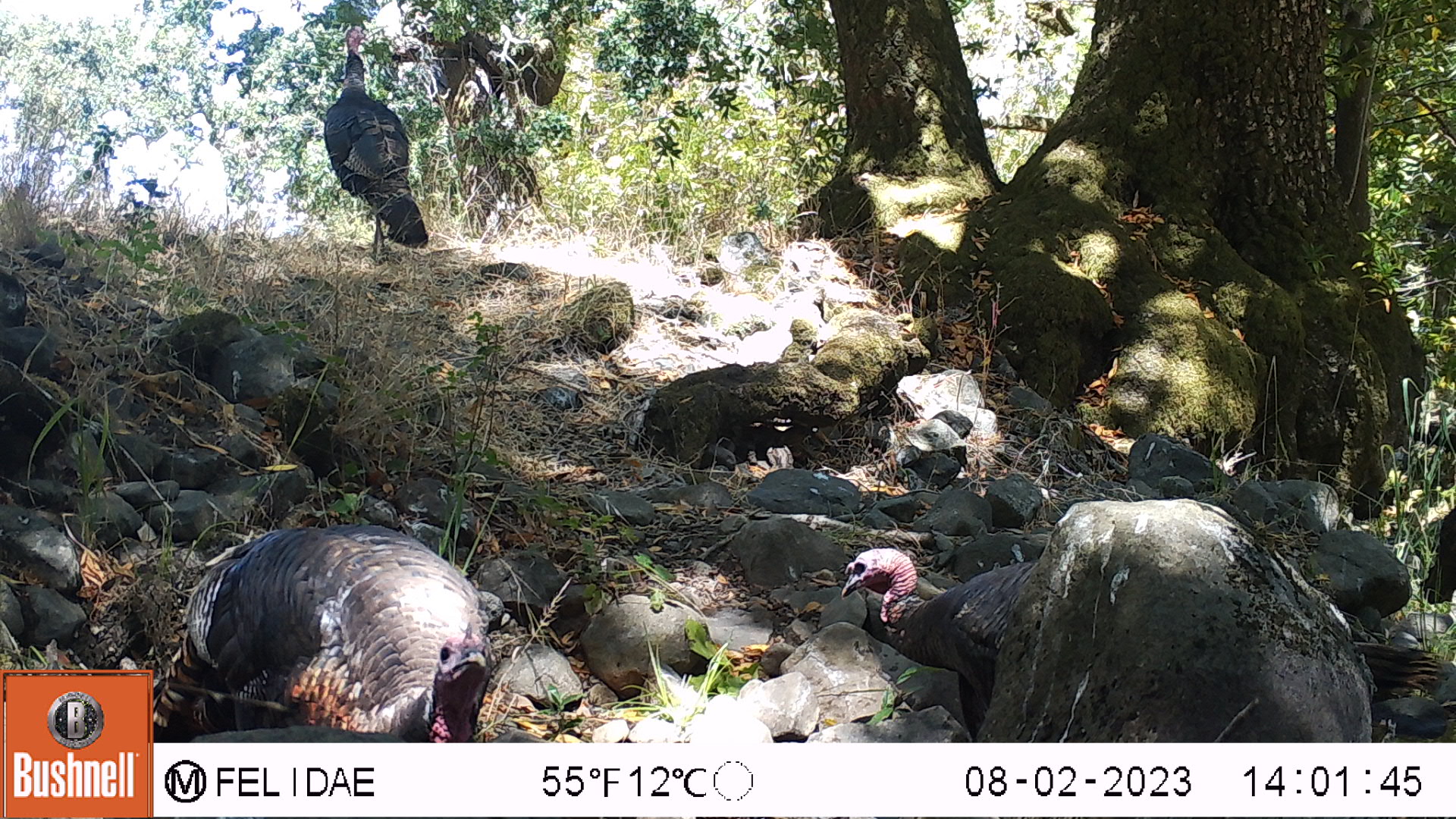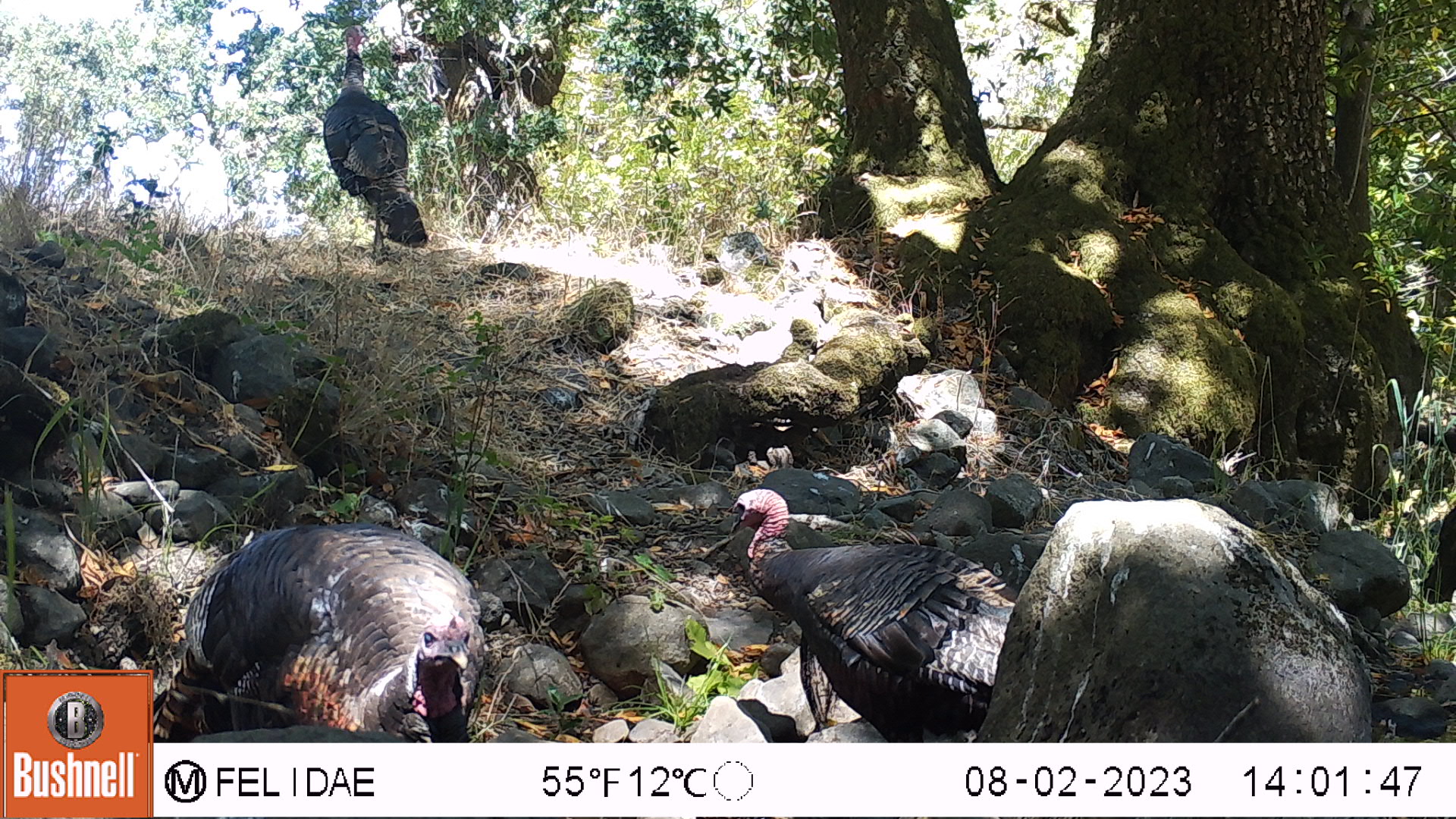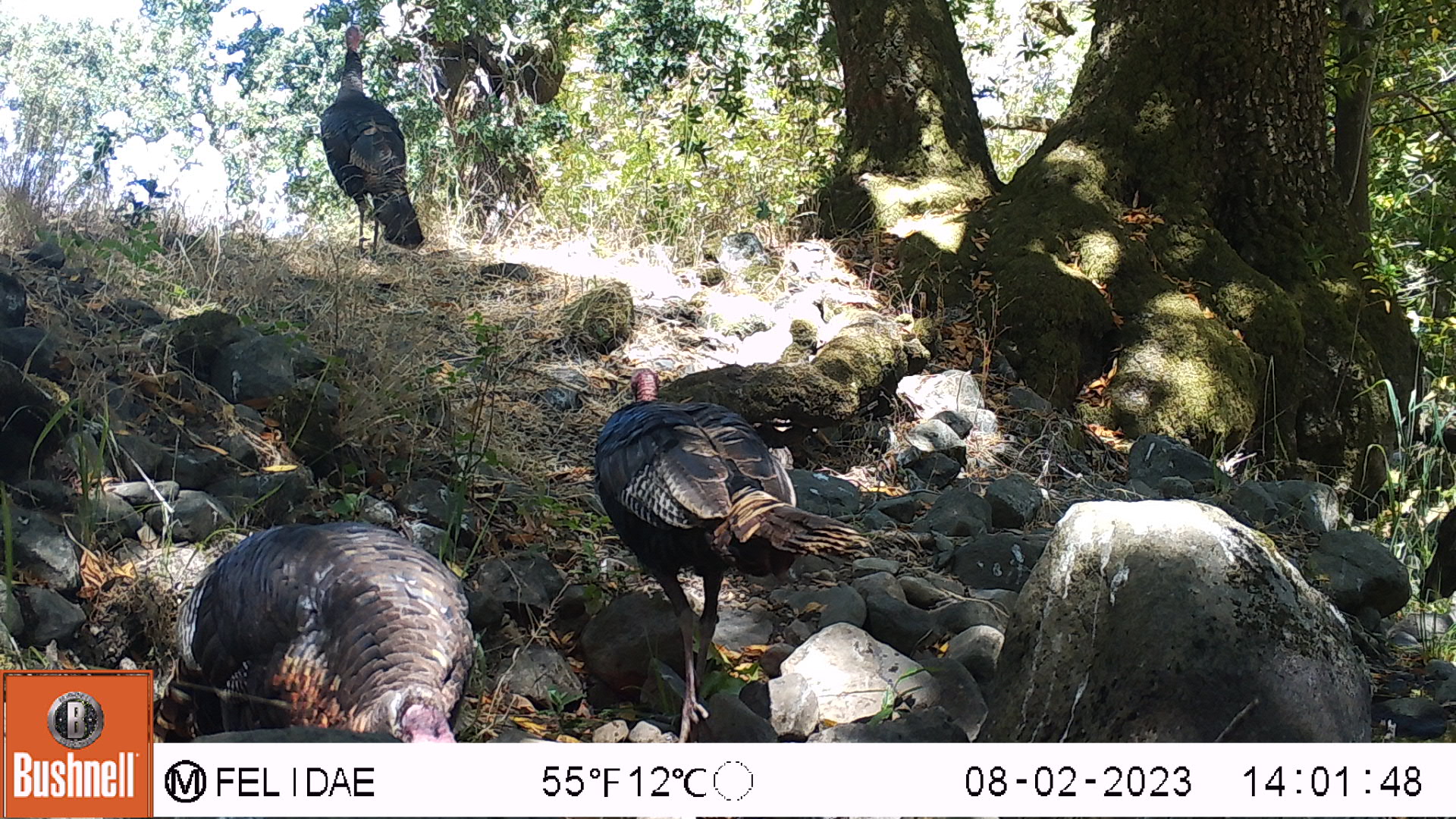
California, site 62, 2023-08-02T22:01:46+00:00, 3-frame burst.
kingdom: Animalia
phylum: Chordata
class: Aves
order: Galliformes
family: Phasianidae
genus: Meleagris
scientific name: Meleagris gallopavo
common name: turkey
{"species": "turkey (Meleagris gallopavo)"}